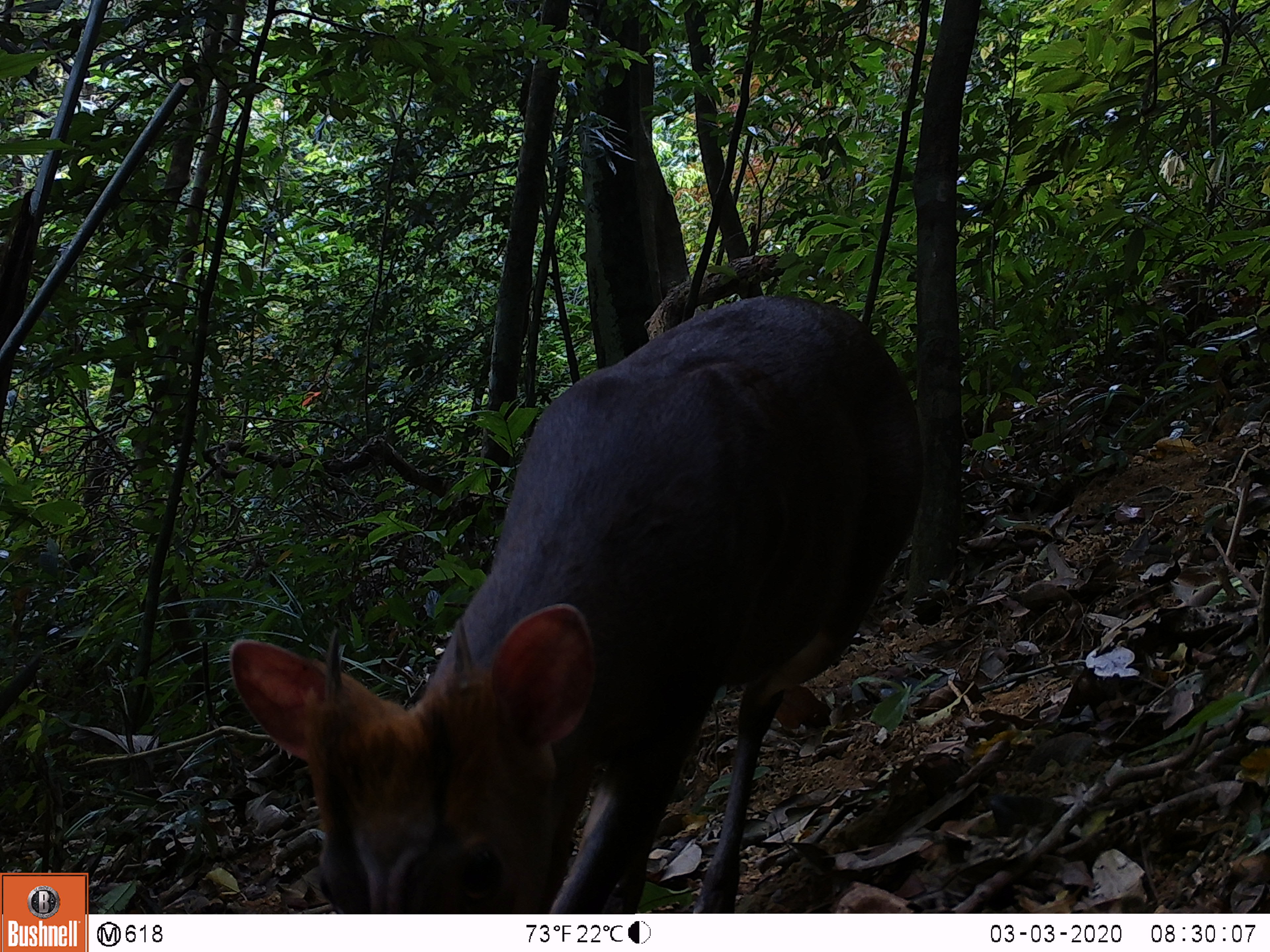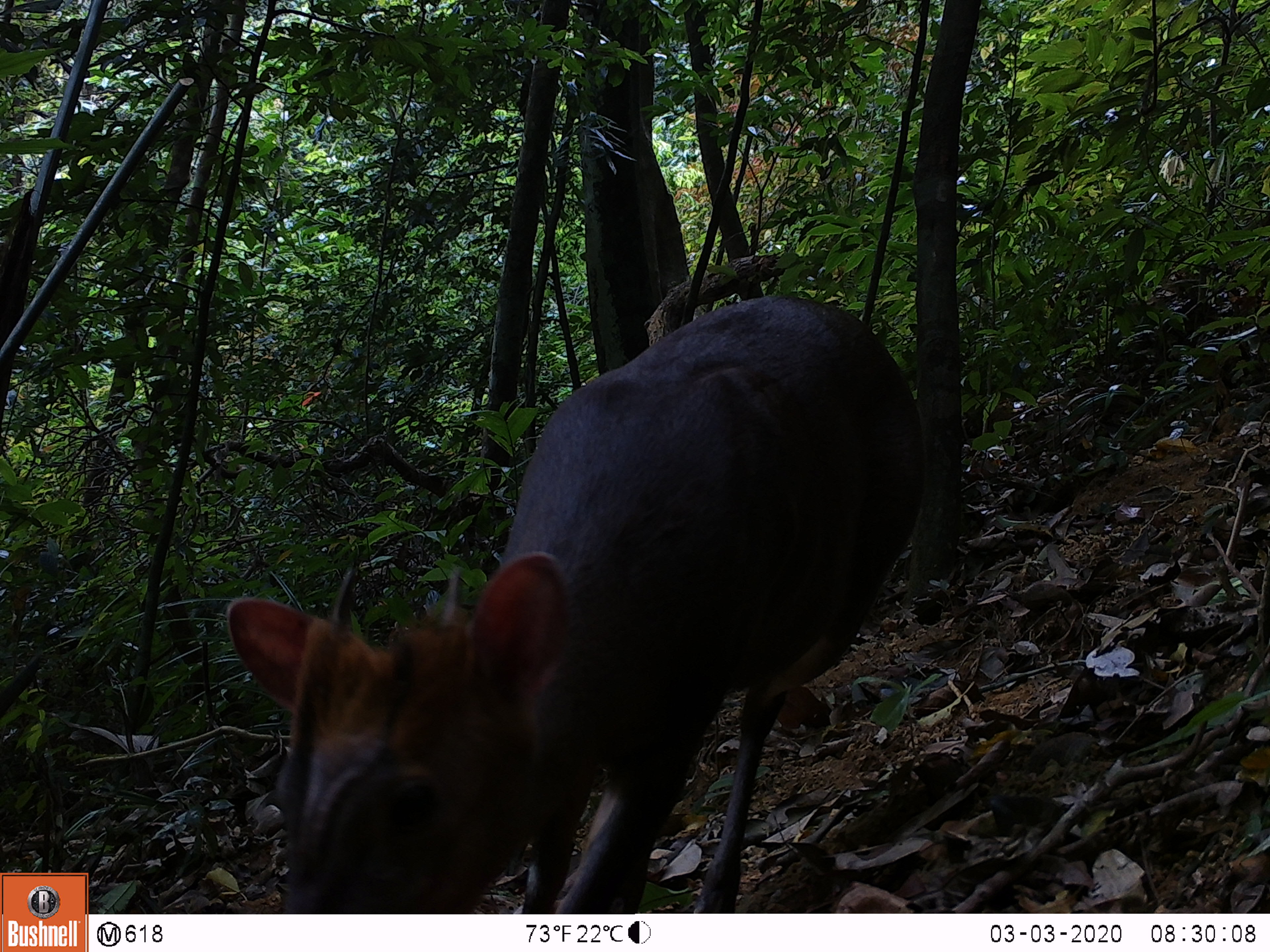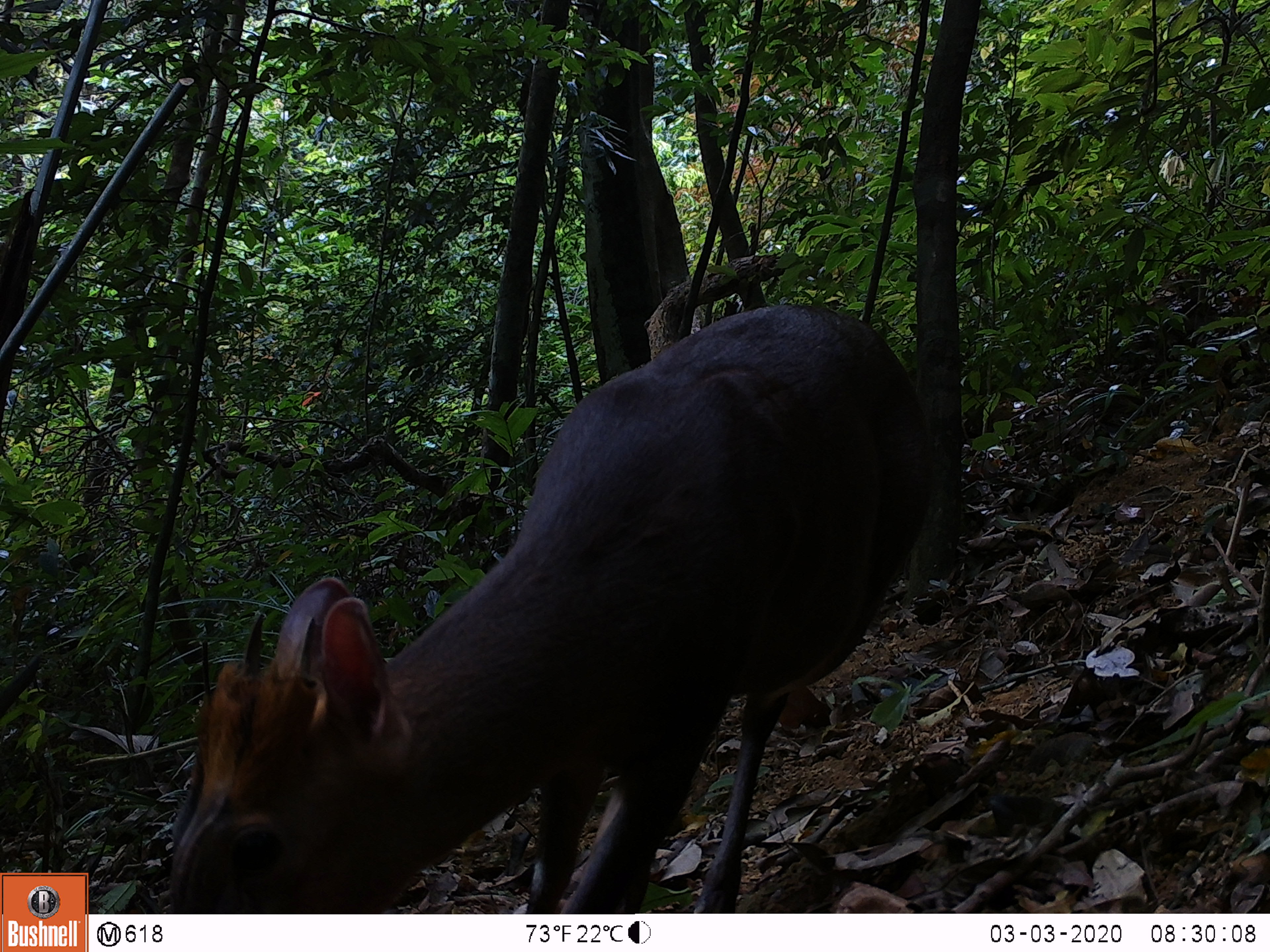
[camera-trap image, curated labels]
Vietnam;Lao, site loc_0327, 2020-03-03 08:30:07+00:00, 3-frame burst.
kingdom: Animalia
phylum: Chordata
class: Mammalia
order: Artiodactyla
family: Cervidae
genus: Muntiacus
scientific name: Muntiacus rooseveltorum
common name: roosevelt's muntjac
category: roosevelts muntjac group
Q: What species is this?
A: Roosevelts muntjac group (roosevelt's muntjac) (Muntiacus rooseveltorum).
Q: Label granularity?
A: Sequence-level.